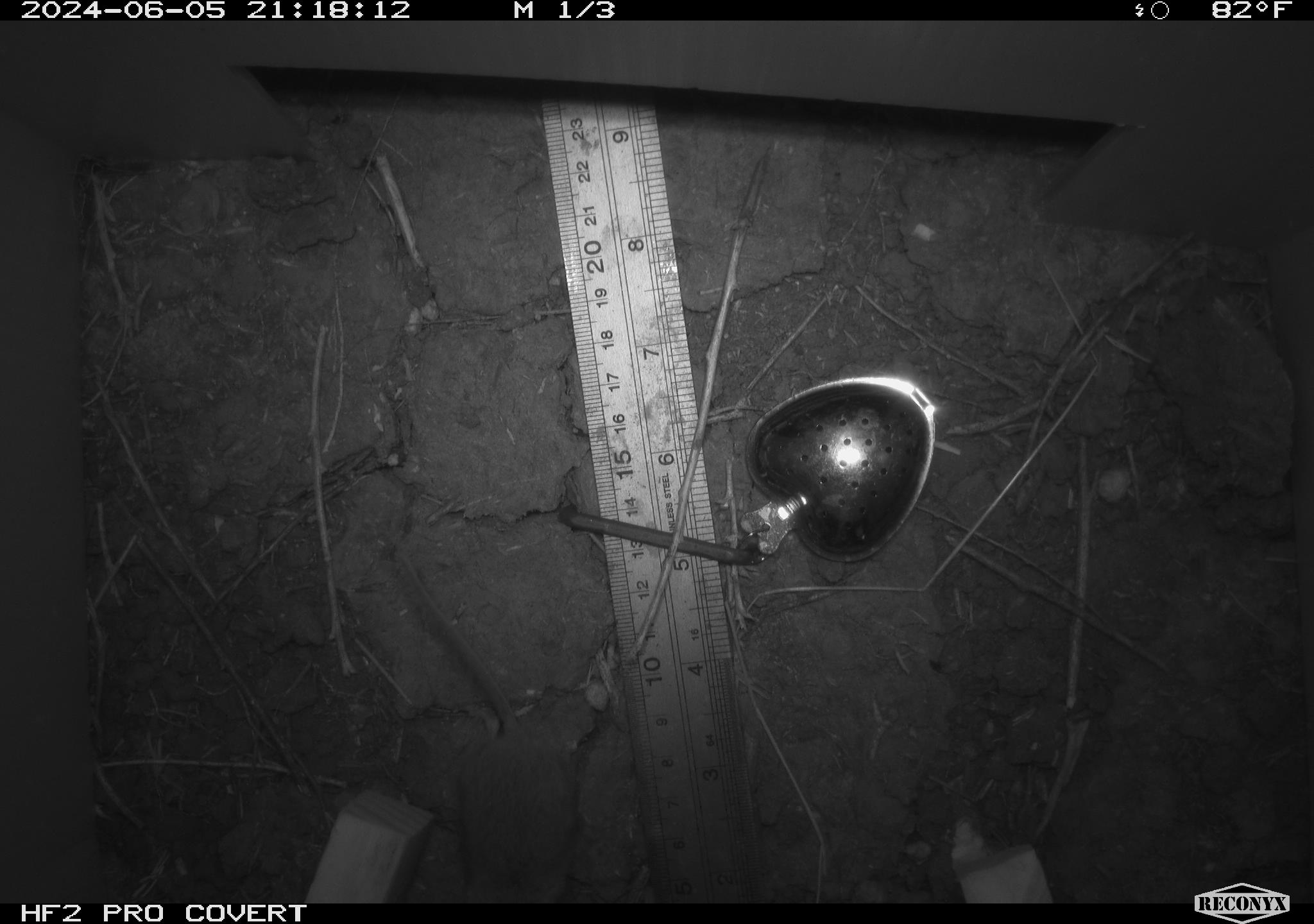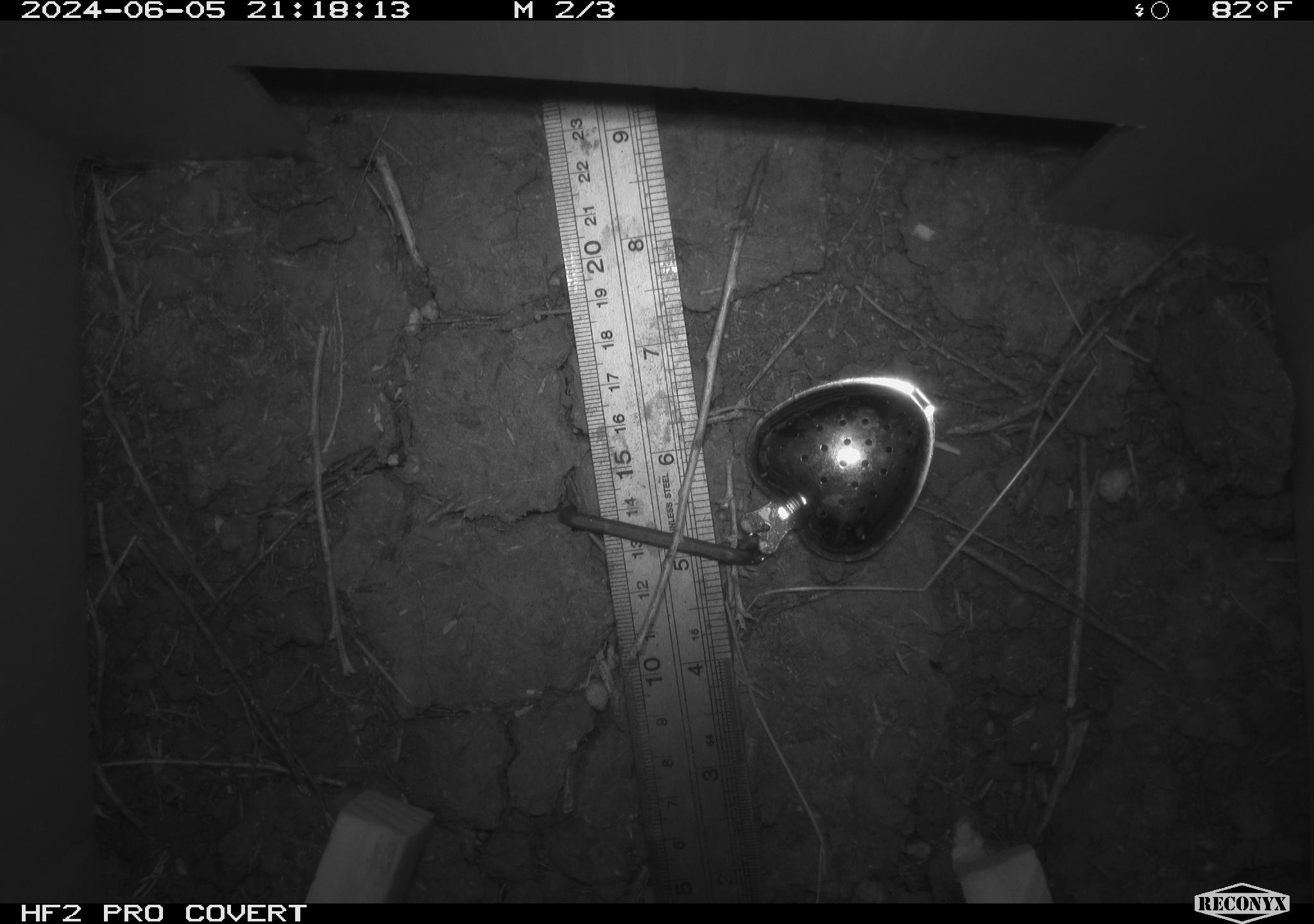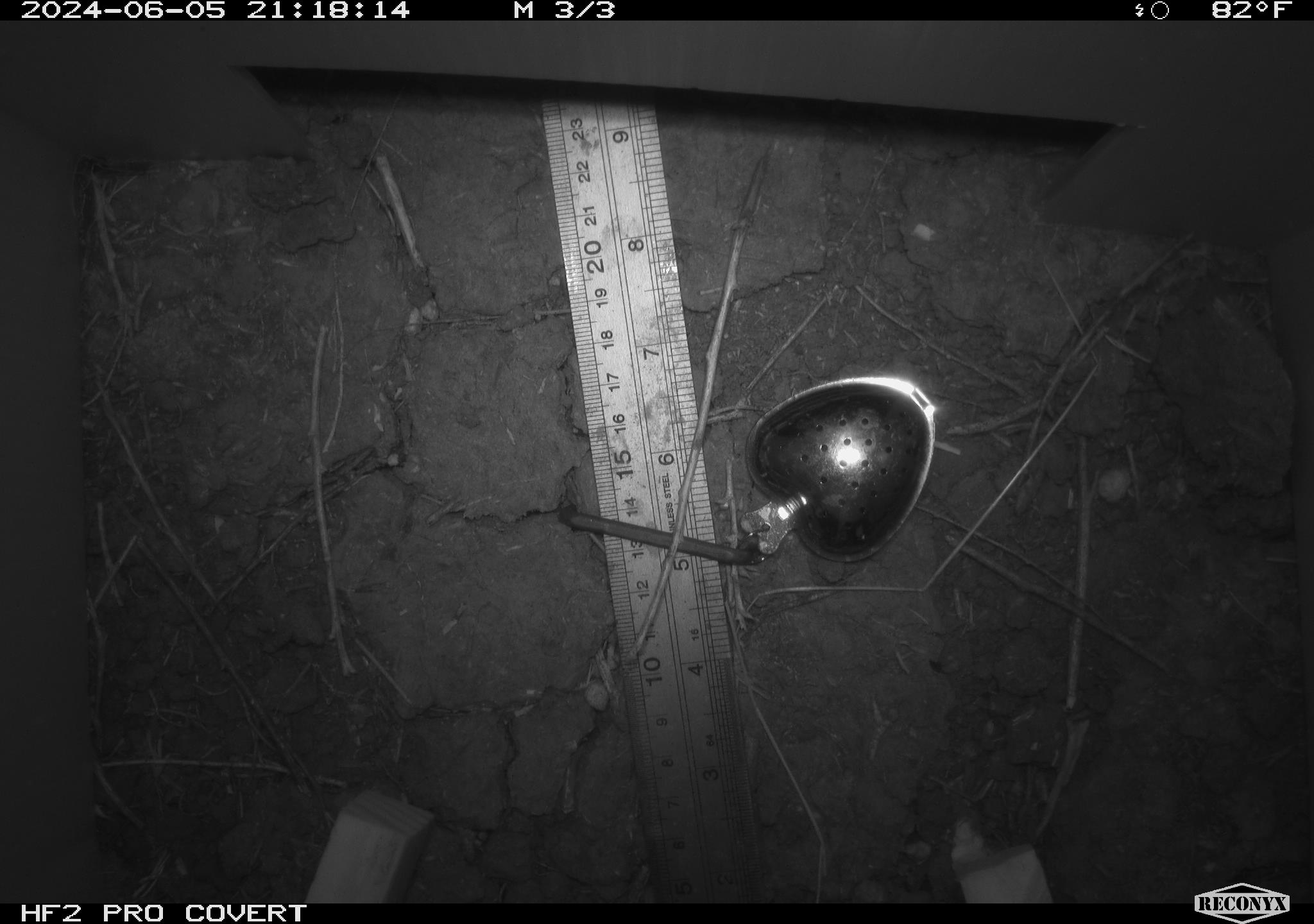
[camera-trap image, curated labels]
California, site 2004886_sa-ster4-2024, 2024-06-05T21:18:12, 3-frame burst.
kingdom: Animalia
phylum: Chordata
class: Mammalia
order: Rodentia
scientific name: Rodentia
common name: mouse species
Mouse species (Rodentia).